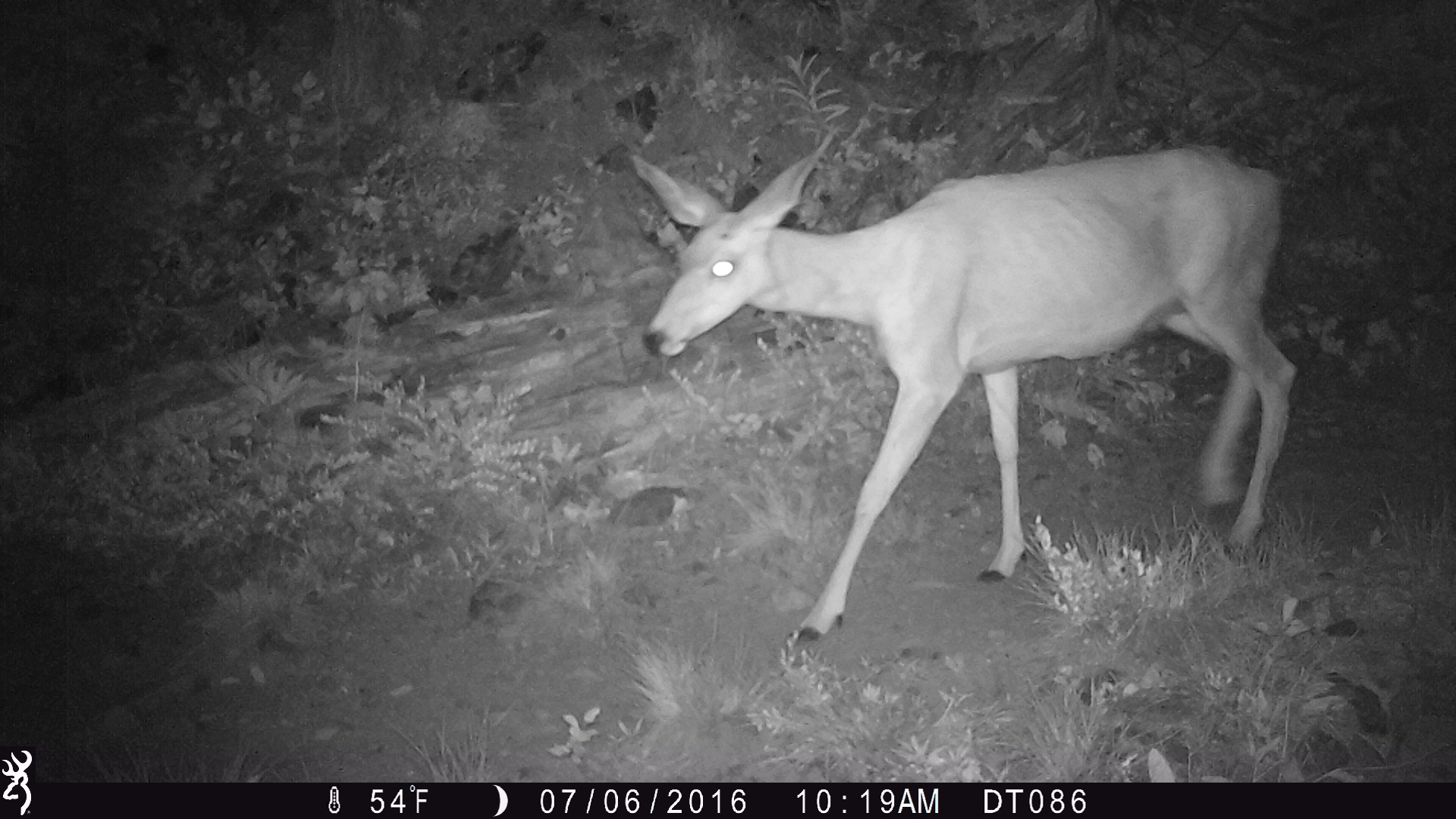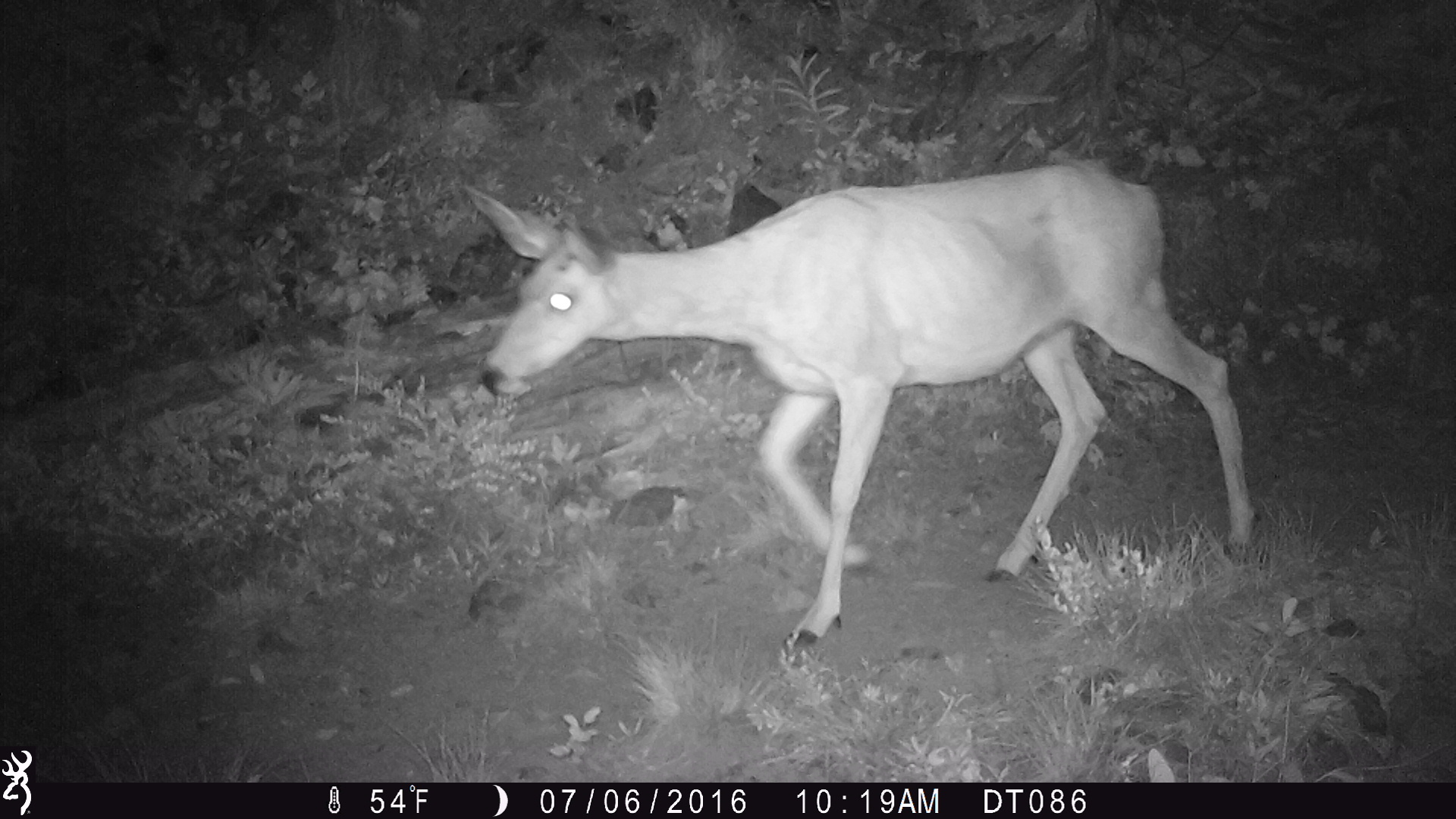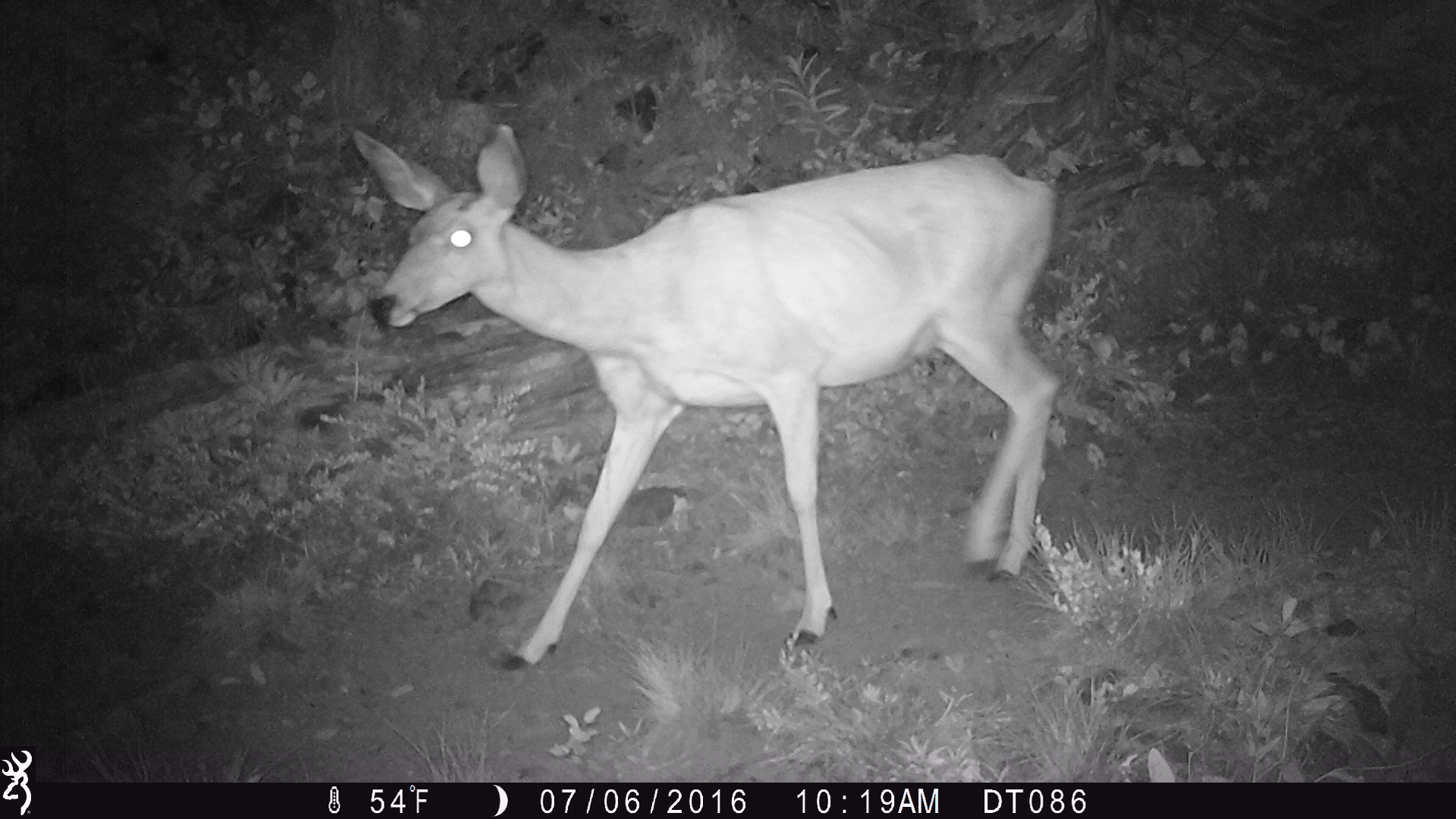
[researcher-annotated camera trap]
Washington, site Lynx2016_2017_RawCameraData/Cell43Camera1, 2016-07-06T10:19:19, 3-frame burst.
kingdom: Animalia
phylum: Chordata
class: Mammalia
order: Artiodactyla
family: Cervidae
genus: Odocoileus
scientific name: Odocoileus hemionus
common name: mule deer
Odocoileus hemionus (mule deer). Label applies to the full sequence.